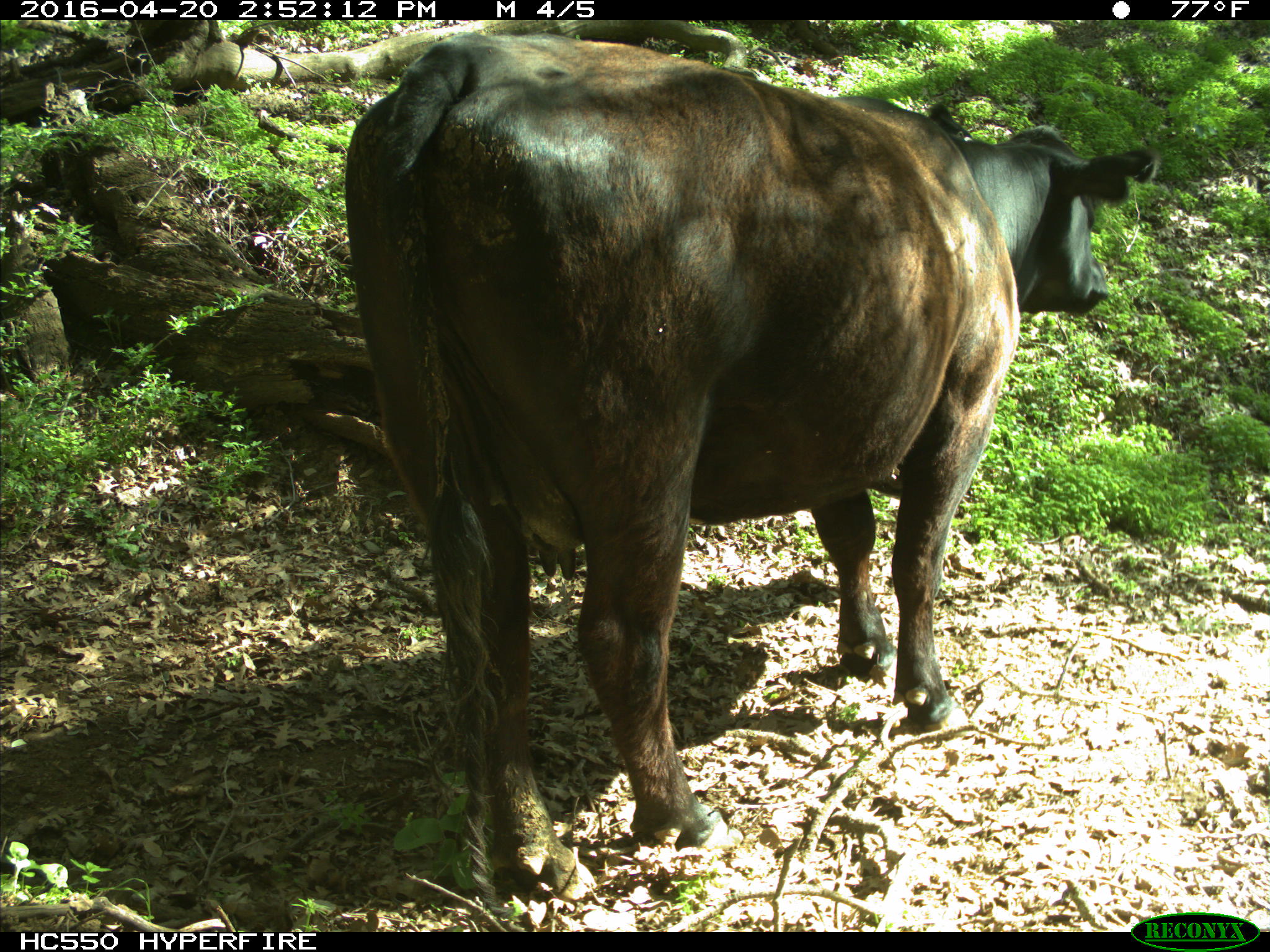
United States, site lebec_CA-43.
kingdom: Animalia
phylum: Chordata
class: Mammalia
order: Artiodactyla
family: Bovidae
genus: Bos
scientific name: Bos taurus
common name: domestic cow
Bos taurus (domestic cow).